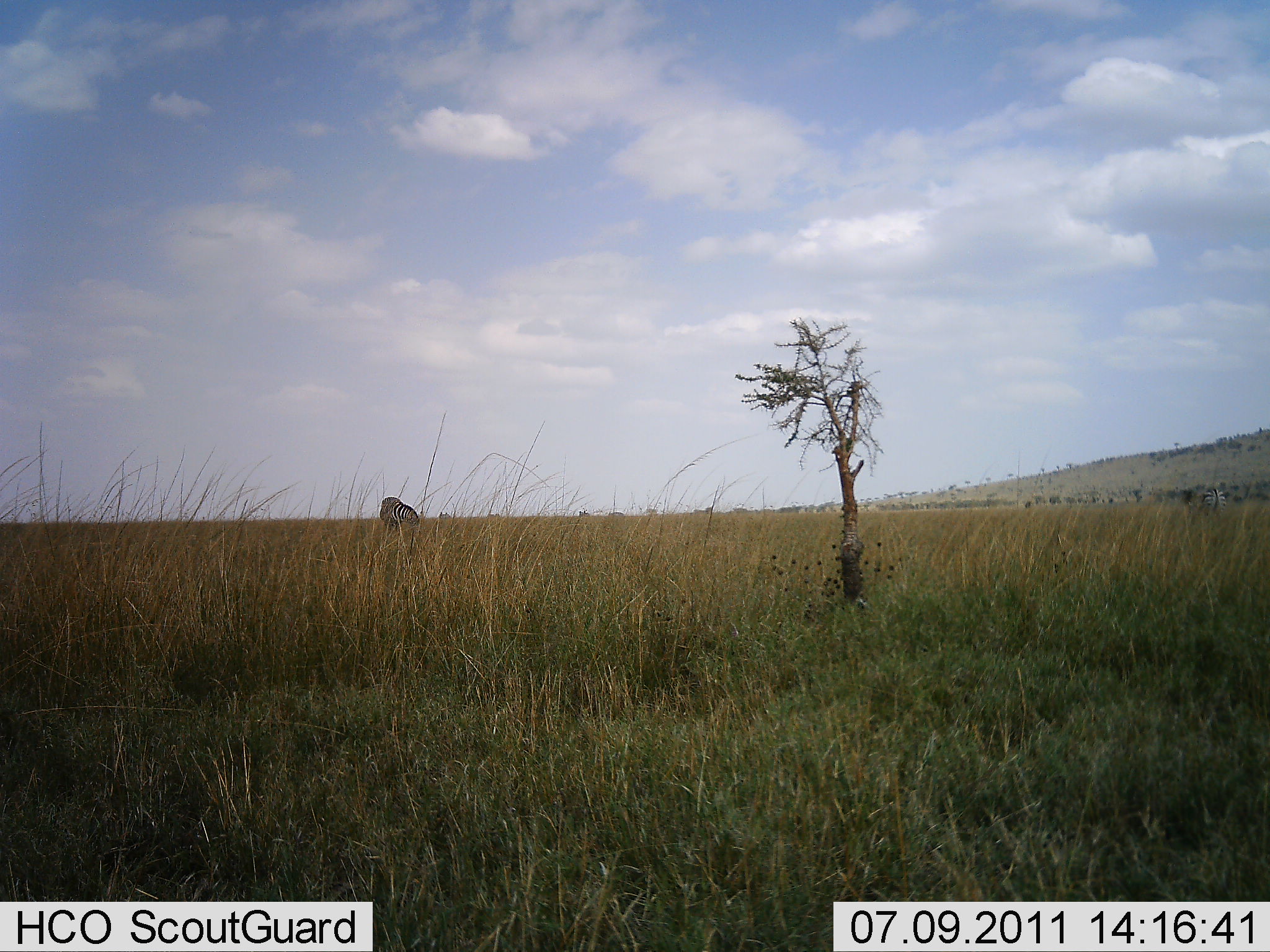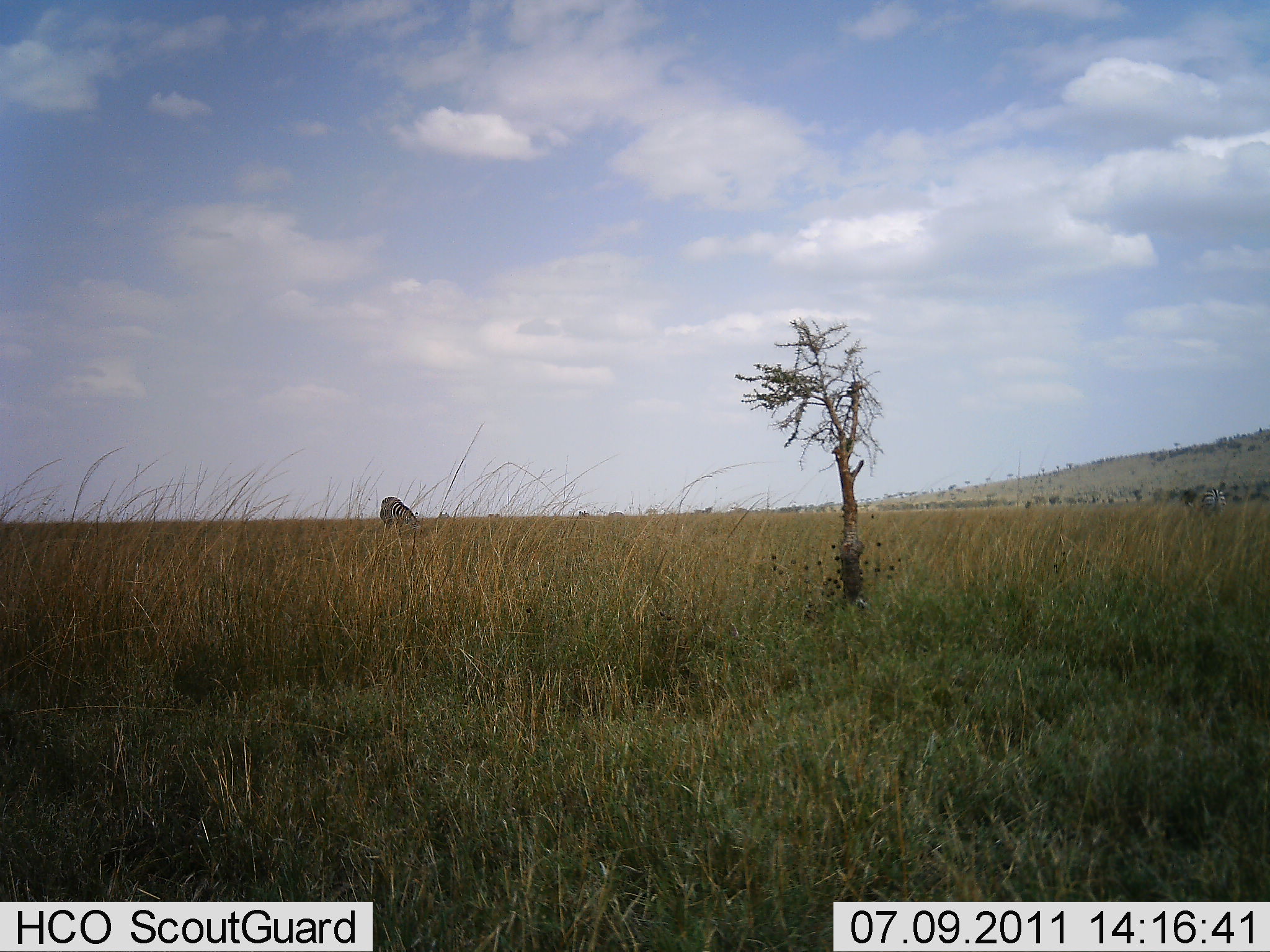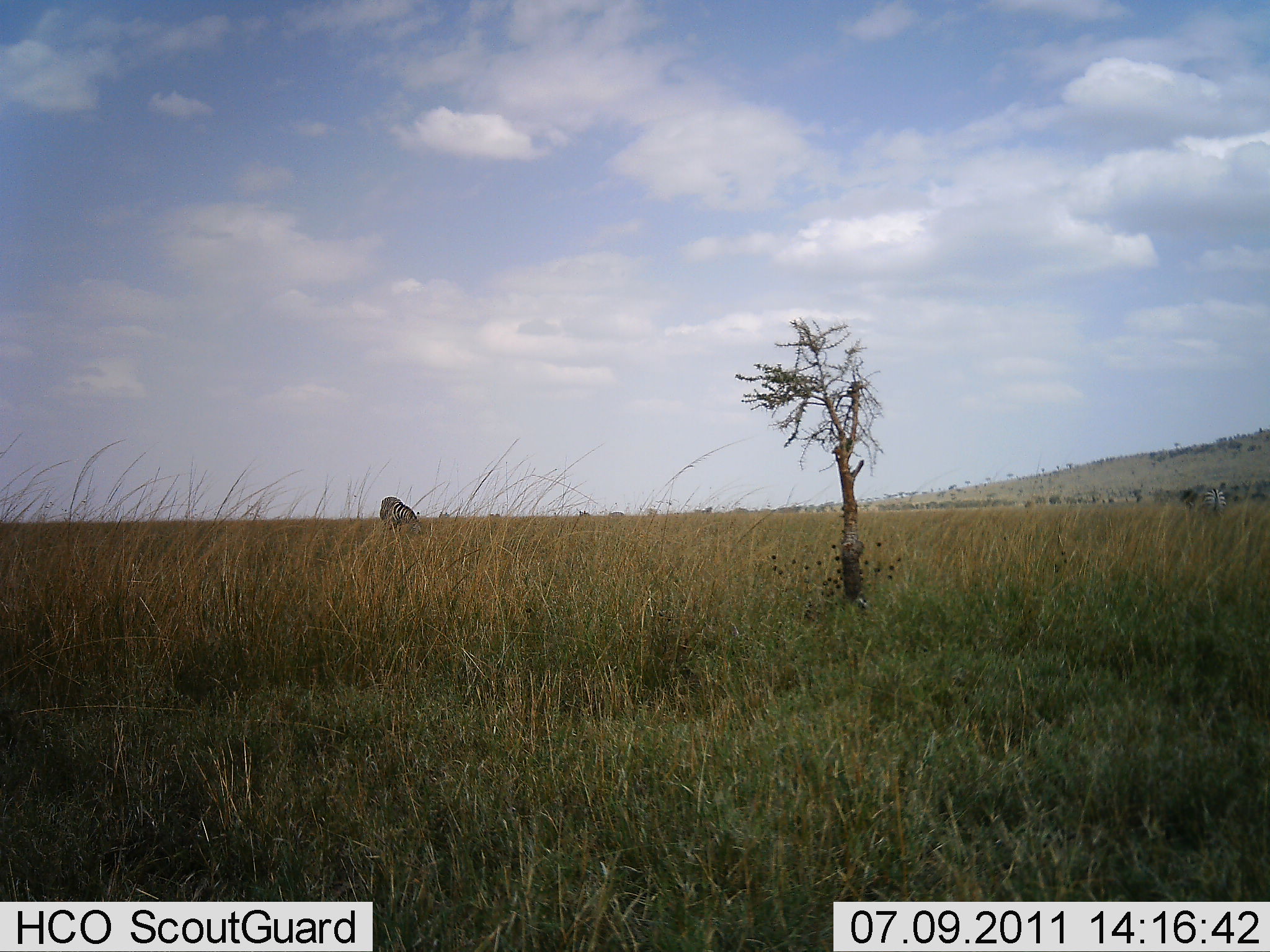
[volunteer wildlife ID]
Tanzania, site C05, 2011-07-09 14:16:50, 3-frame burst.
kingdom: Animalia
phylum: Chordata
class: Mammalia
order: Perissodactyla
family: Equidae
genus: Equus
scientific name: Equus quagga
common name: plains zebra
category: zebra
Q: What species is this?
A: Zebra (plains zebra) (Equus quagga).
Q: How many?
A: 2.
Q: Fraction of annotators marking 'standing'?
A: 50%.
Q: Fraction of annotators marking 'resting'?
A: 0%.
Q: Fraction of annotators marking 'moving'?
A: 10%.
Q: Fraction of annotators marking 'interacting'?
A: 0%.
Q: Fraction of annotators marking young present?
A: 0%.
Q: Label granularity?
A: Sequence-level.